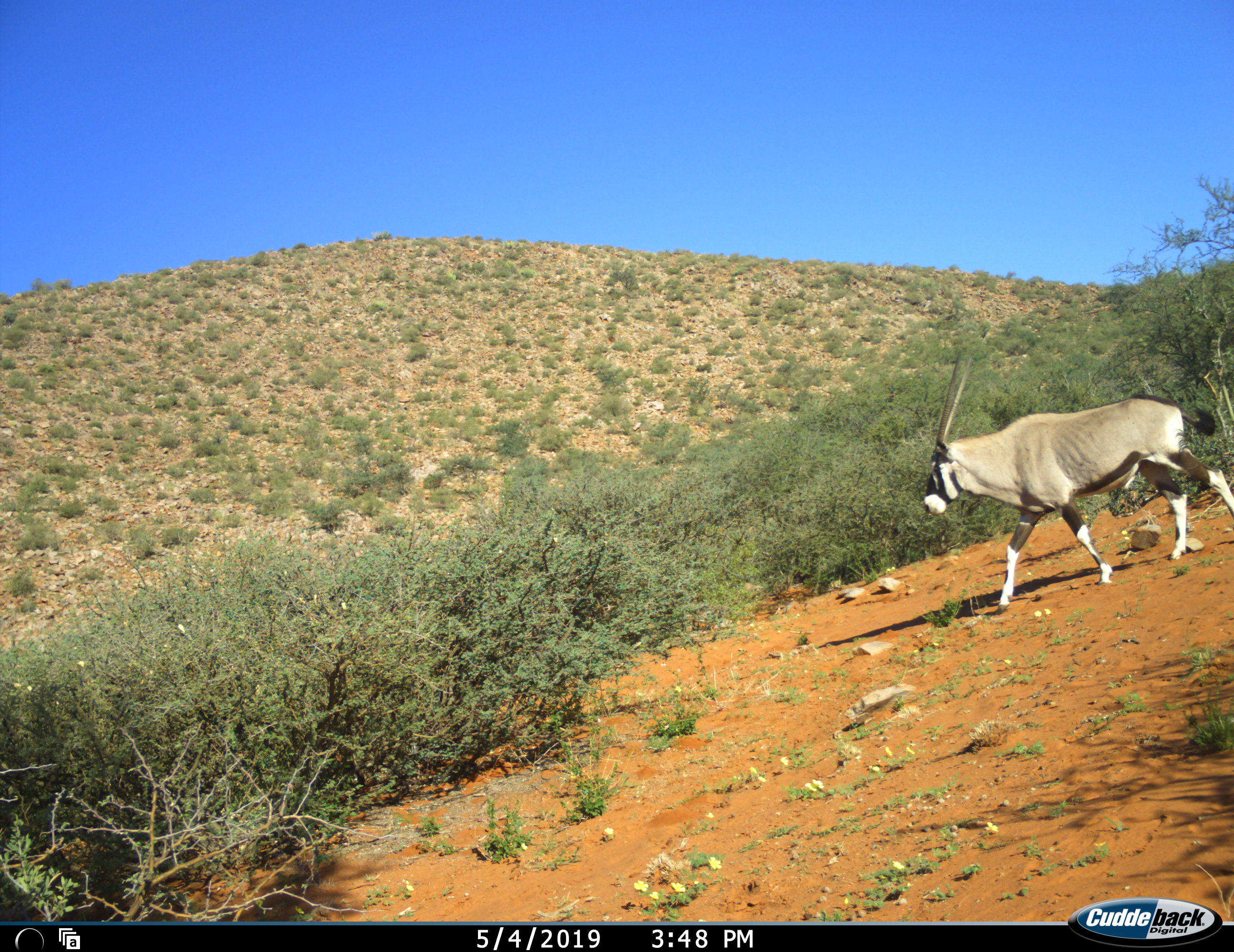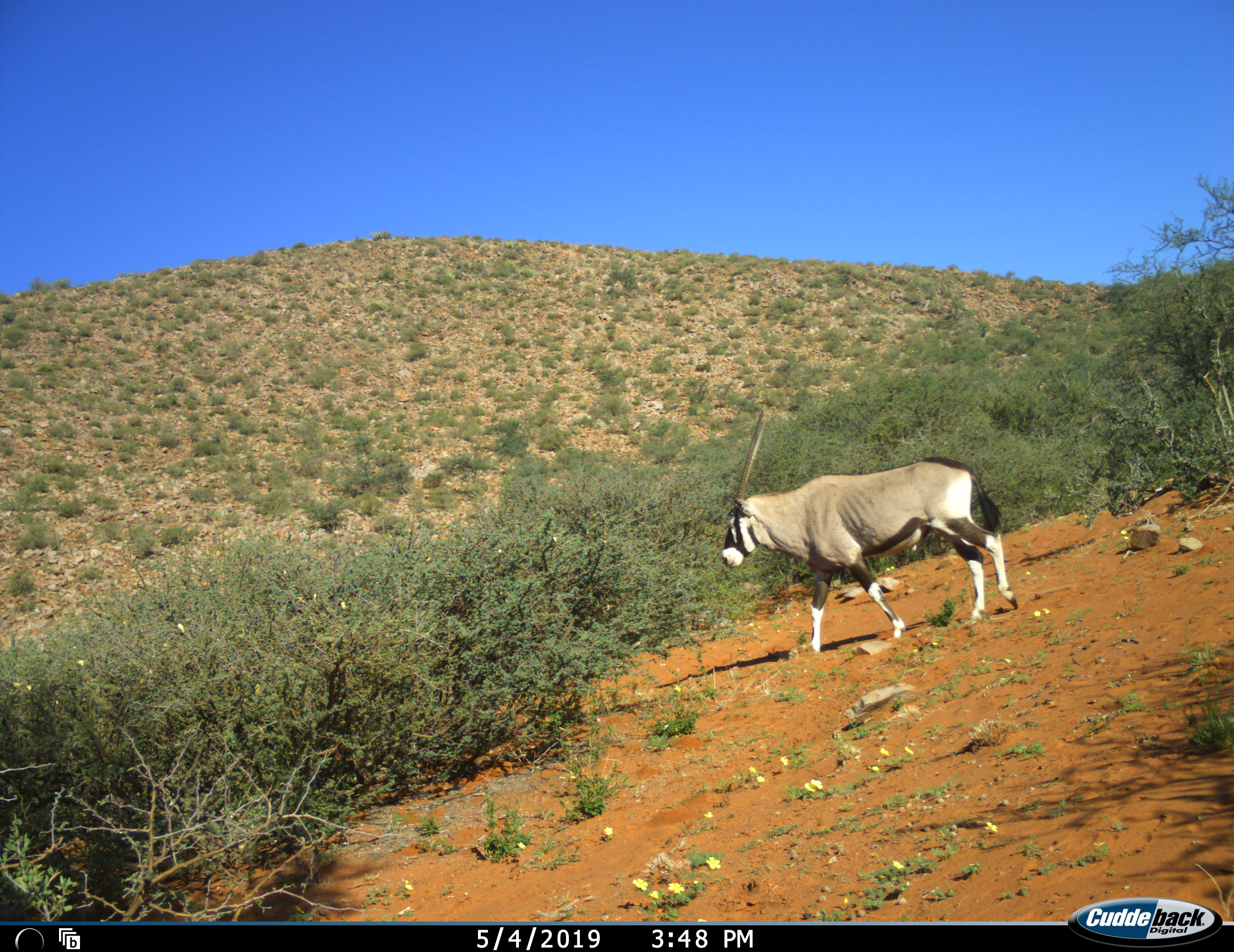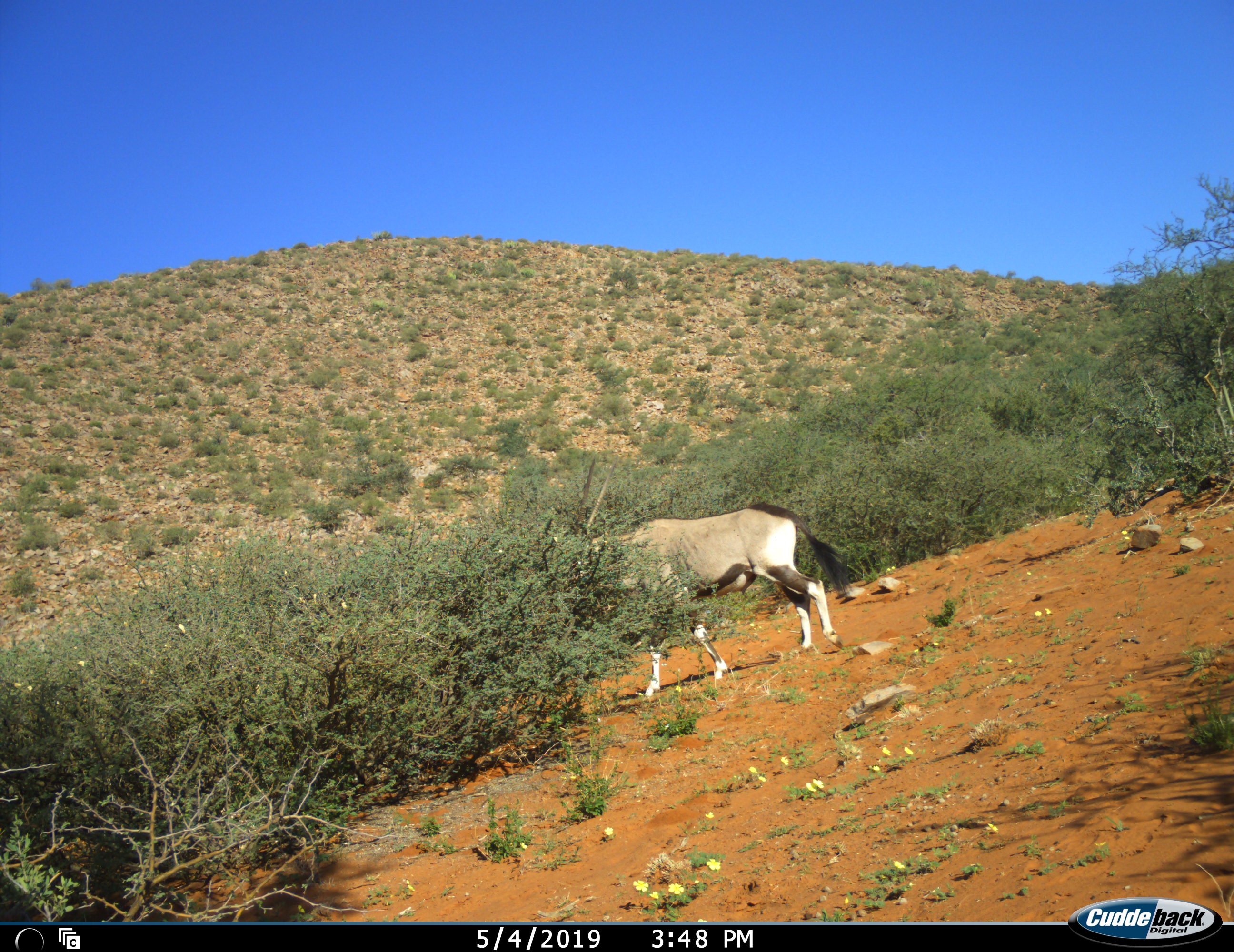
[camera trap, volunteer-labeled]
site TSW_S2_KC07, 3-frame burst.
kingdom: Animalia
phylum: Chordata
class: Mammalia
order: Artiodactyla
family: Bovidae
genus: Oryx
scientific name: Oryx gazella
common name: gemsbok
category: oryx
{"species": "oryx (gemsbok) (Oryx gazella)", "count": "1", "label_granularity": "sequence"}